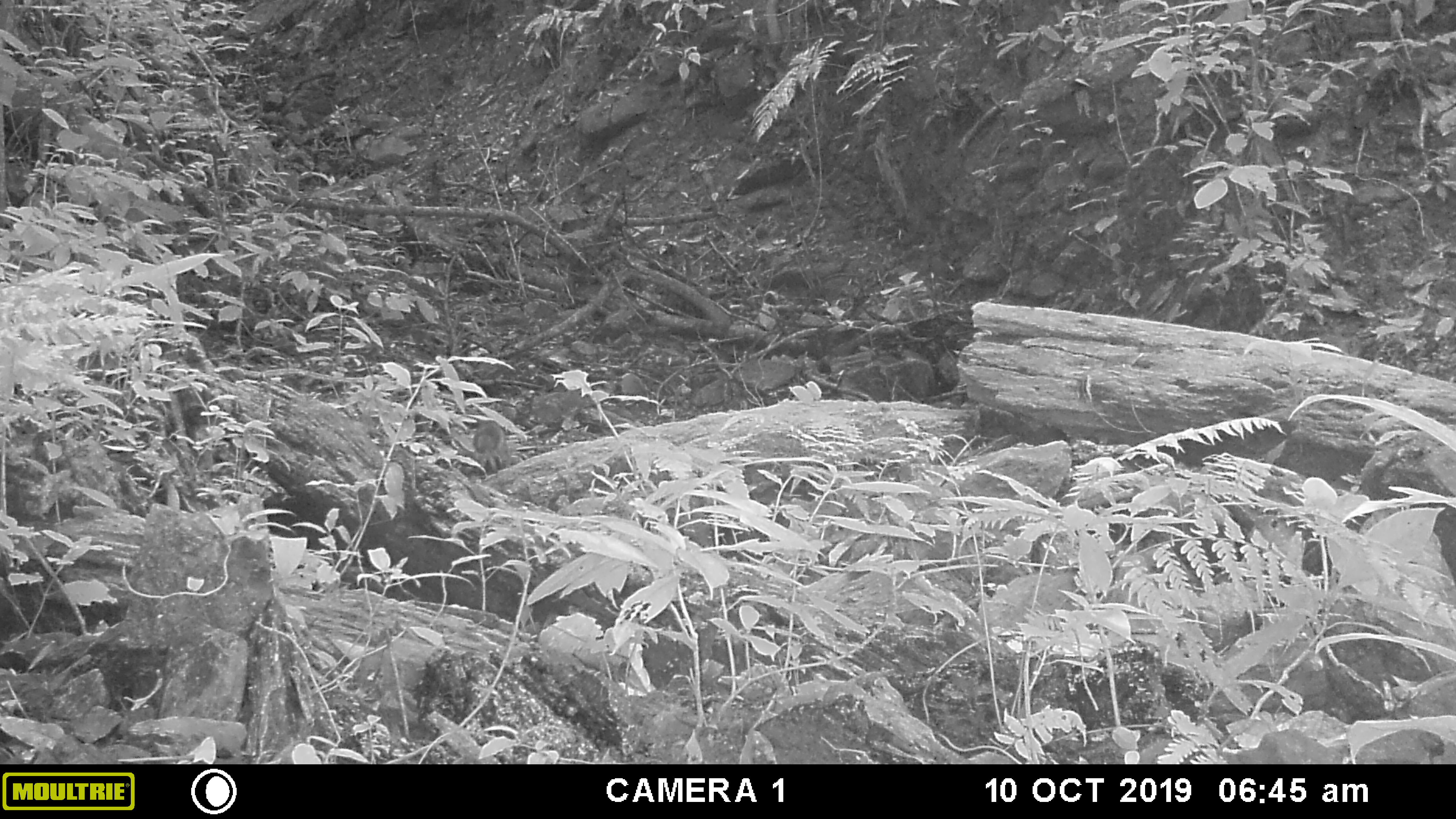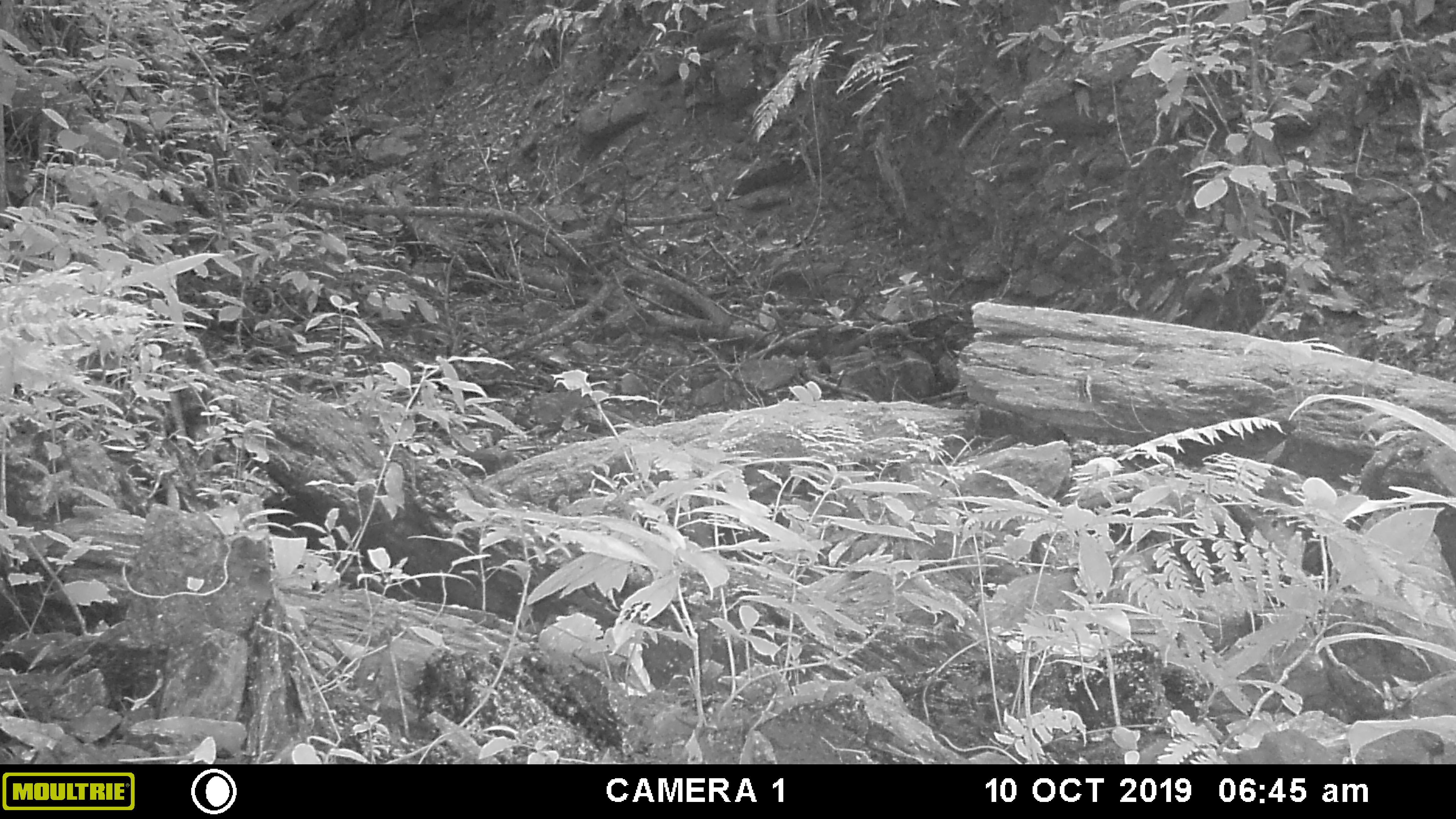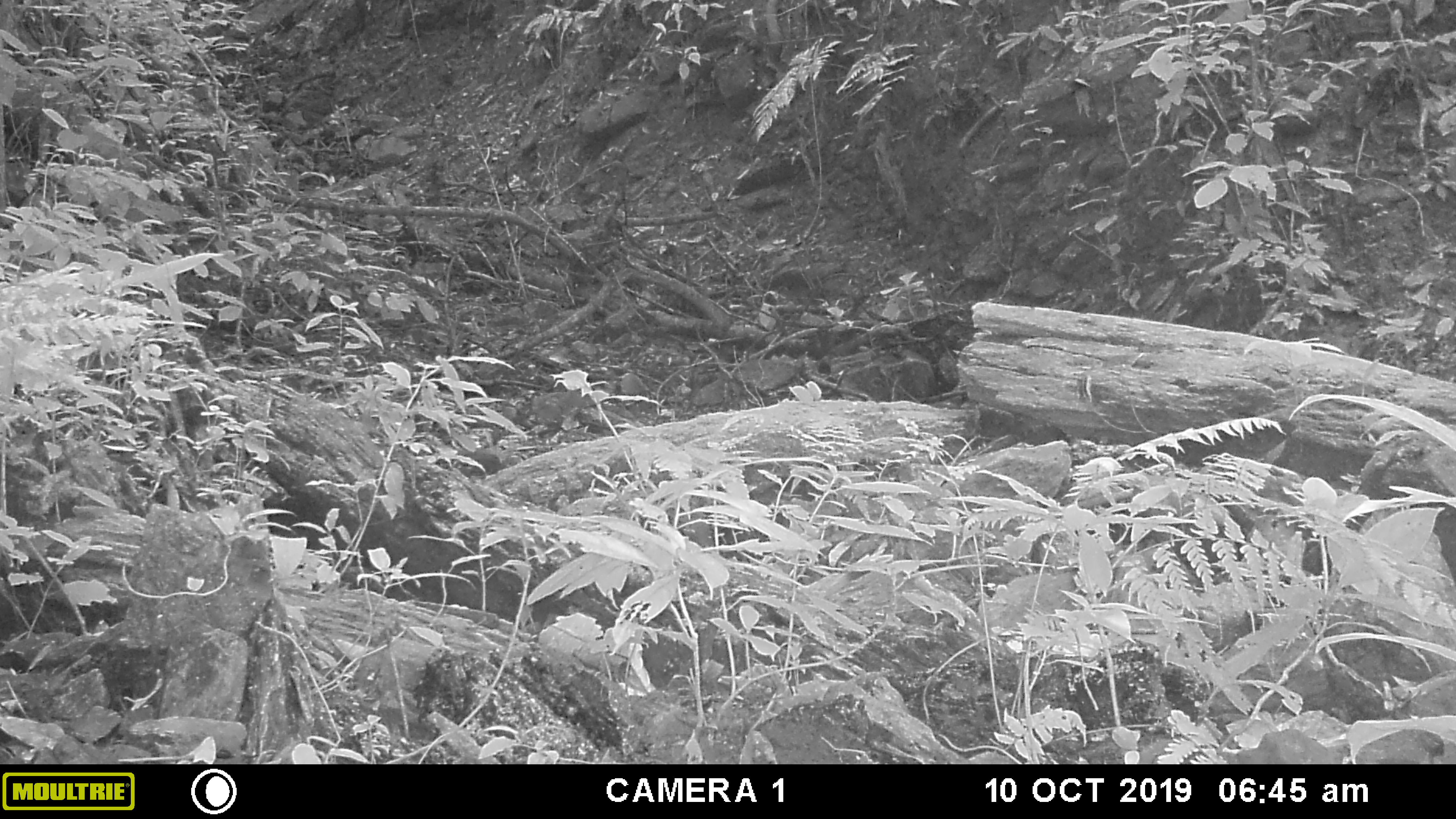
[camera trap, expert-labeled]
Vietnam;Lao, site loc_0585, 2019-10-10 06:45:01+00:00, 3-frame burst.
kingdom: Animalia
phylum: Chordata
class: Mammalia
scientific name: Mammalia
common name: mammal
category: unidentified small mammal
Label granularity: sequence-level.